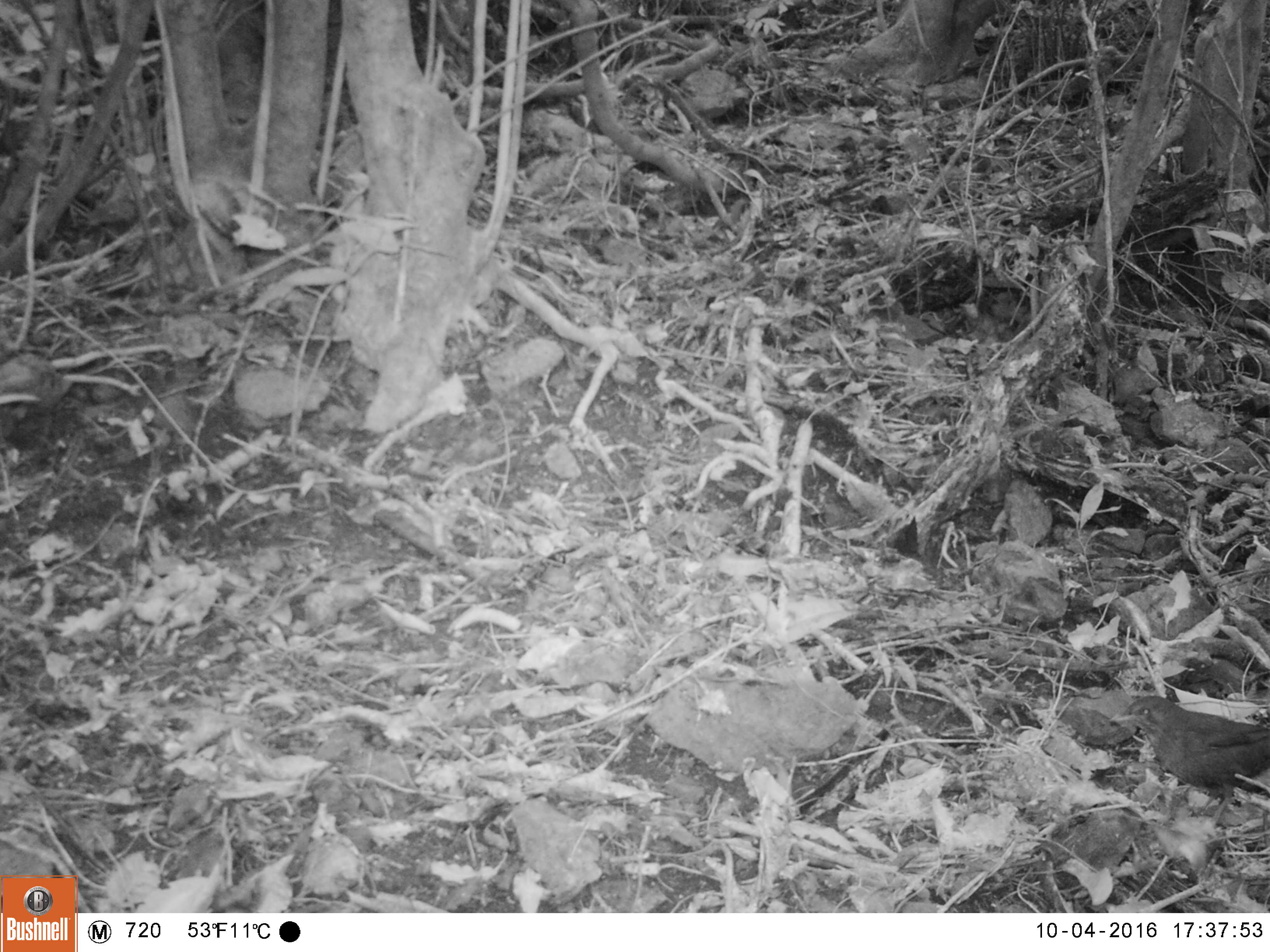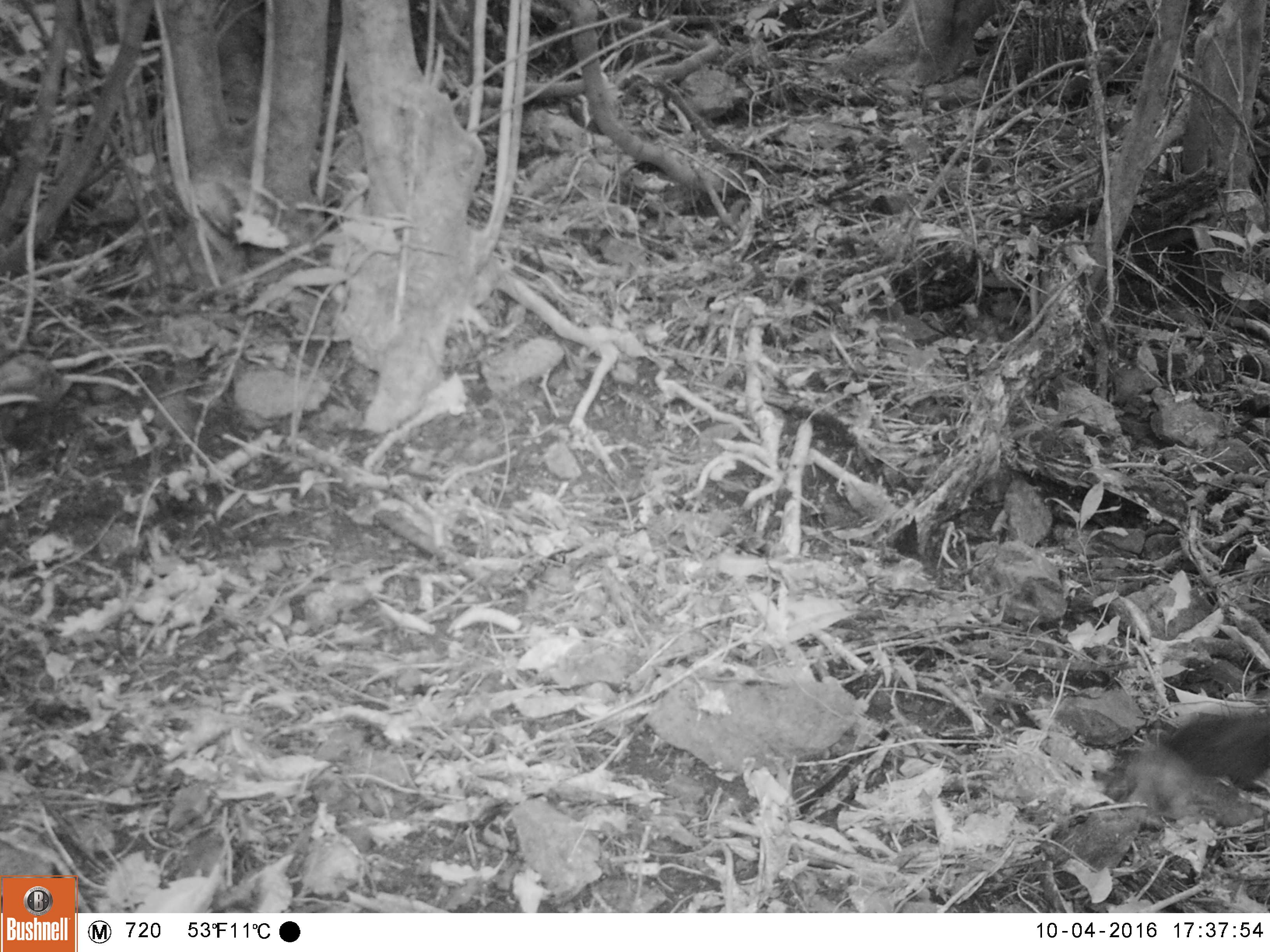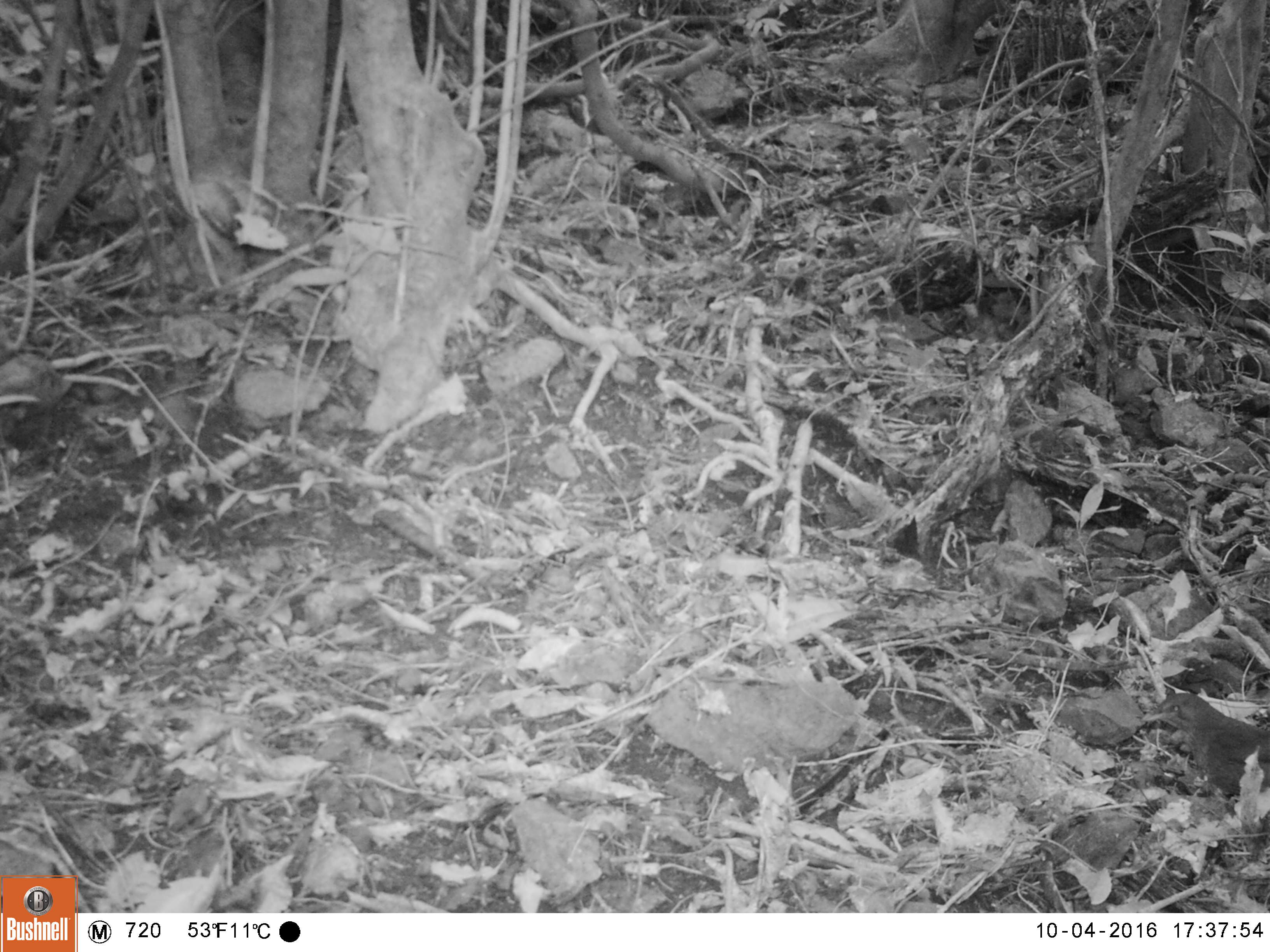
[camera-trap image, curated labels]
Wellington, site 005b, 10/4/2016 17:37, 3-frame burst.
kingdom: Animalia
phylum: Chordata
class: Aves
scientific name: Aves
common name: bird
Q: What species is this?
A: Bird (Aves).